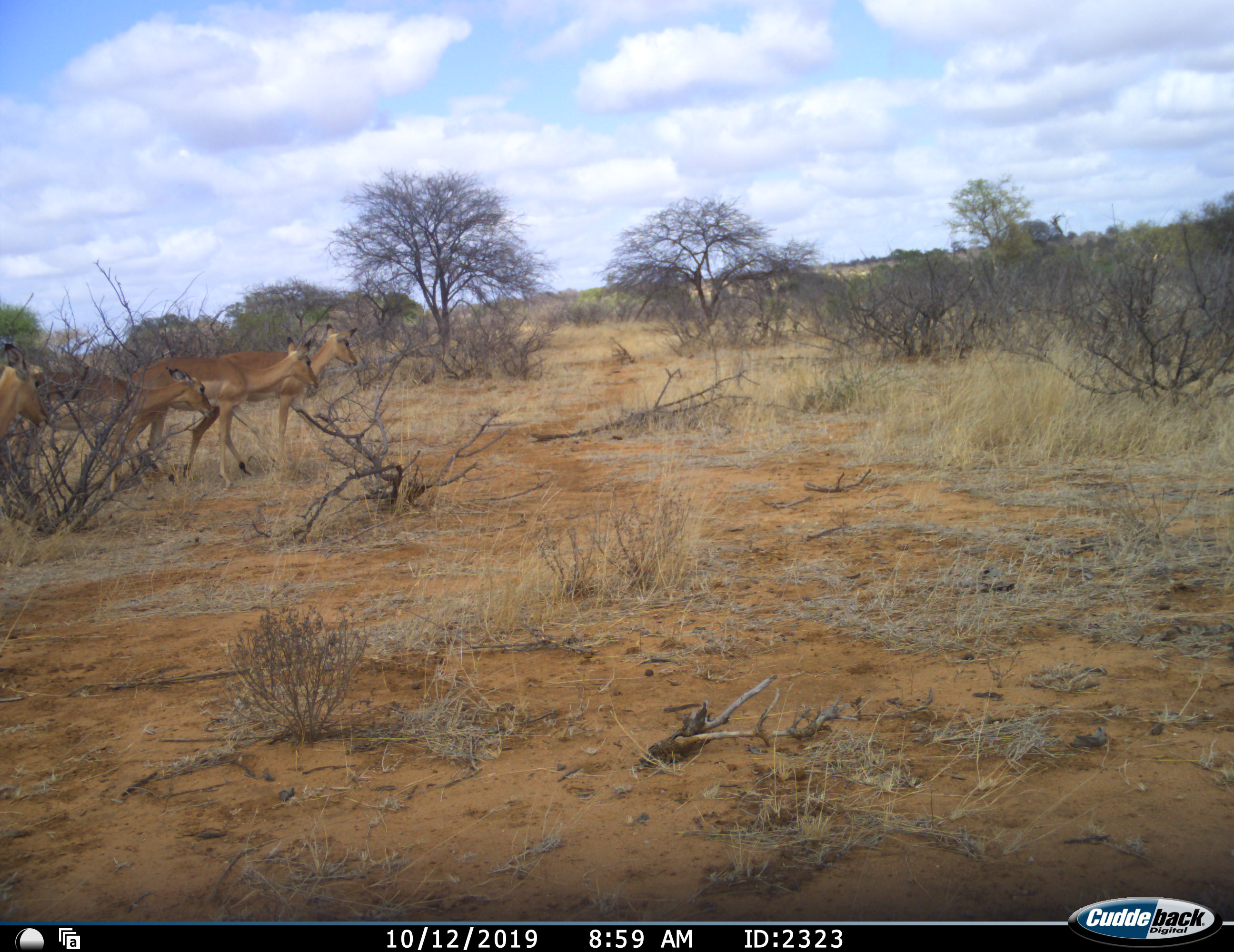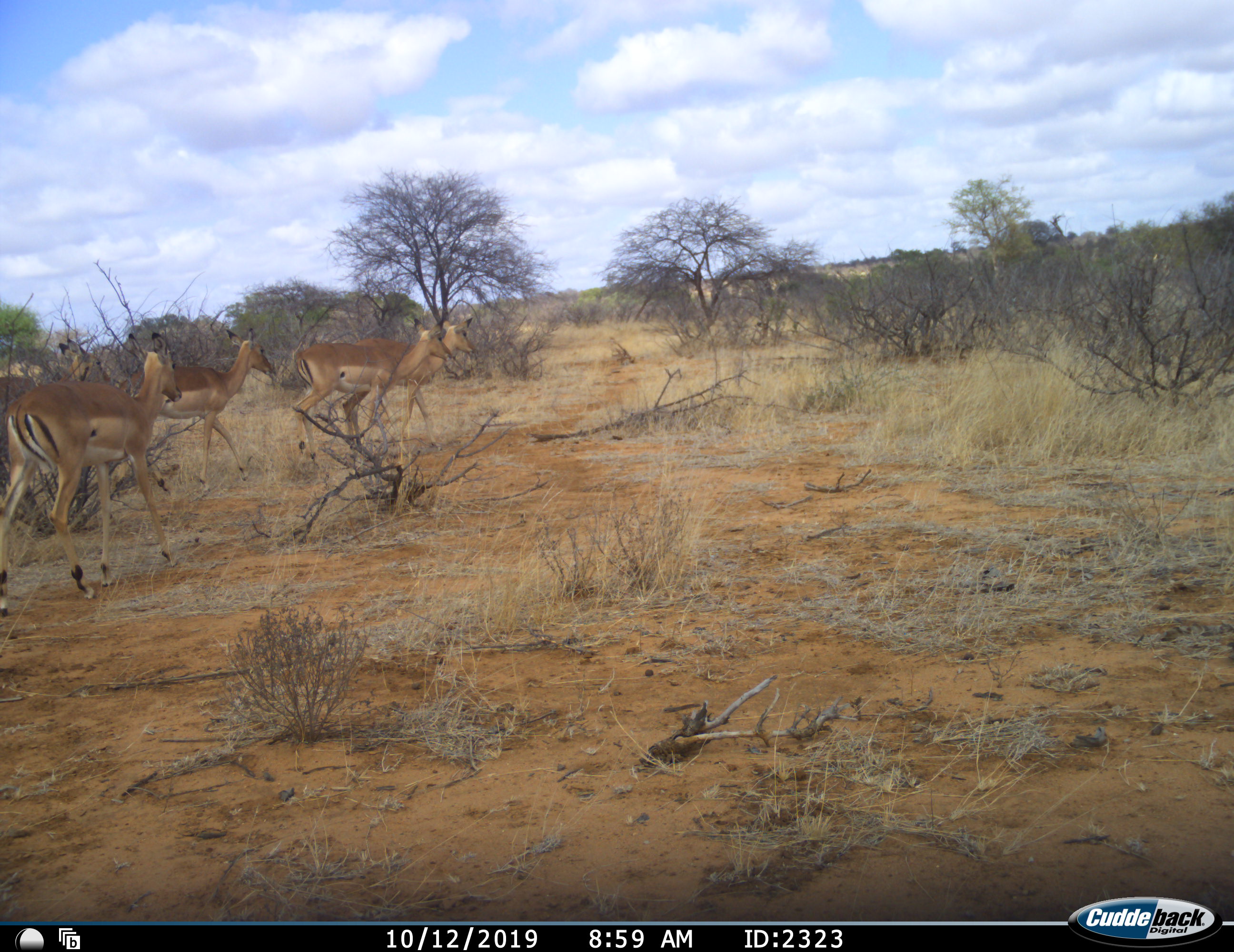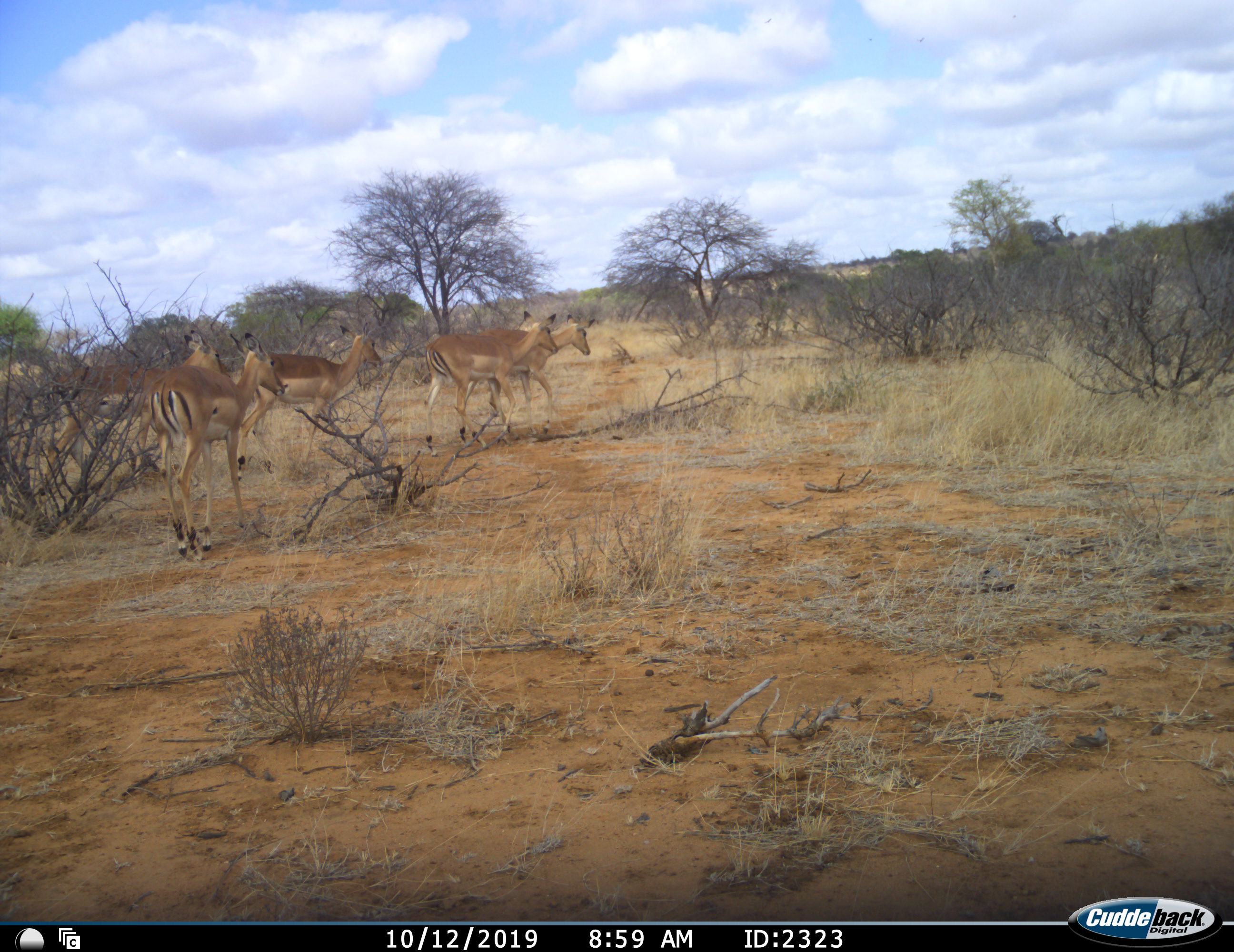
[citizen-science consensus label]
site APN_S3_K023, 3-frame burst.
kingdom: Animalia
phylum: Chordata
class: Mammalia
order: Artiodactyla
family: Bovidae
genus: Aepyceros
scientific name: Aepyceros melampus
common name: impala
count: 5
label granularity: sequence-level